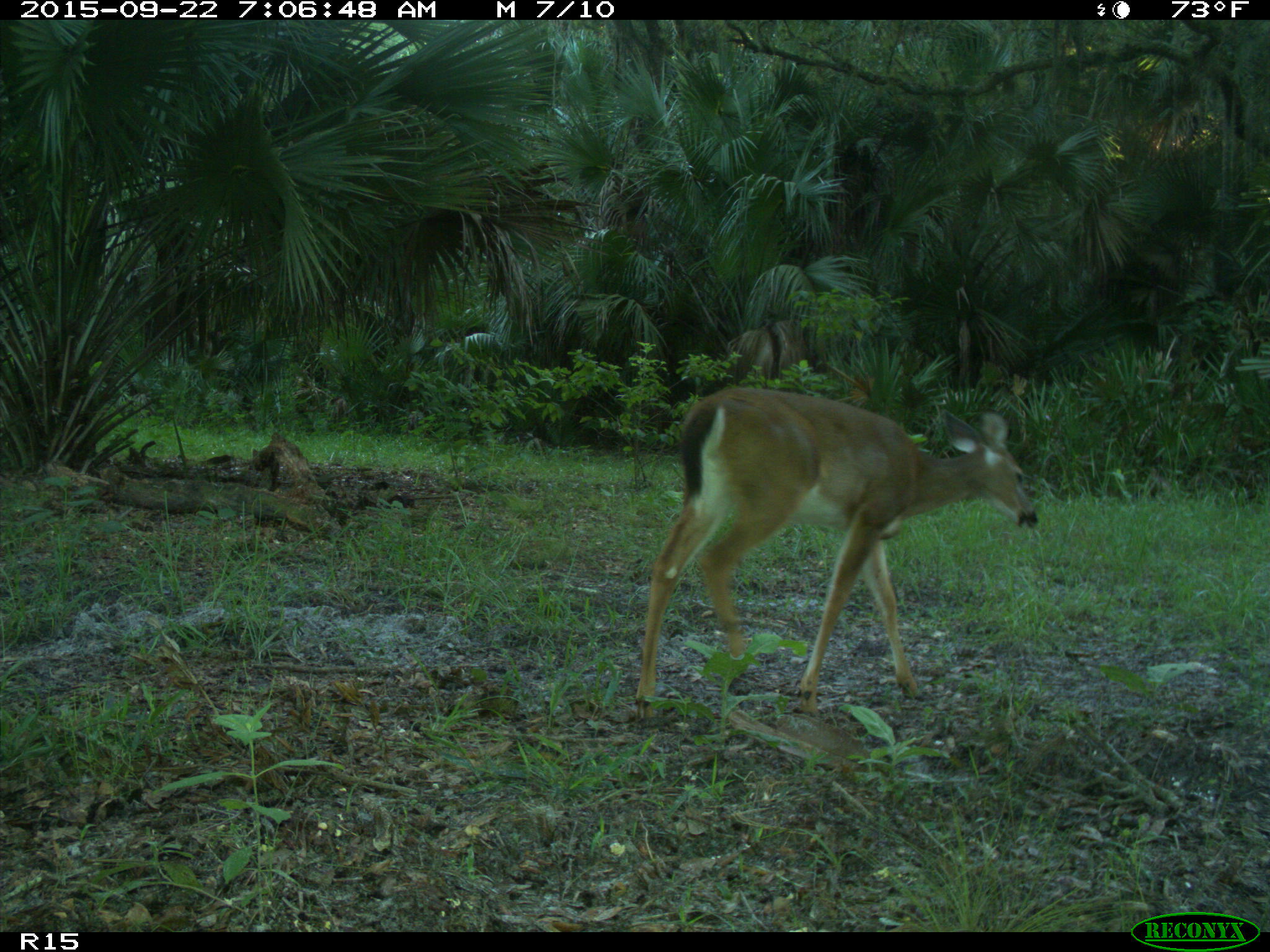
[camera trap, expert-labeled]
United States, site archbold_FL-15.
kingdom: Animalia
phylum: Chordata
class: Mammalia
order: Artiodactyla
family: Cervidae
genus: Odocoileus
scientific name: Odocoileus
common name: deer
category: unidentified deer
Unidentified deer (deer) (Odocoileus).